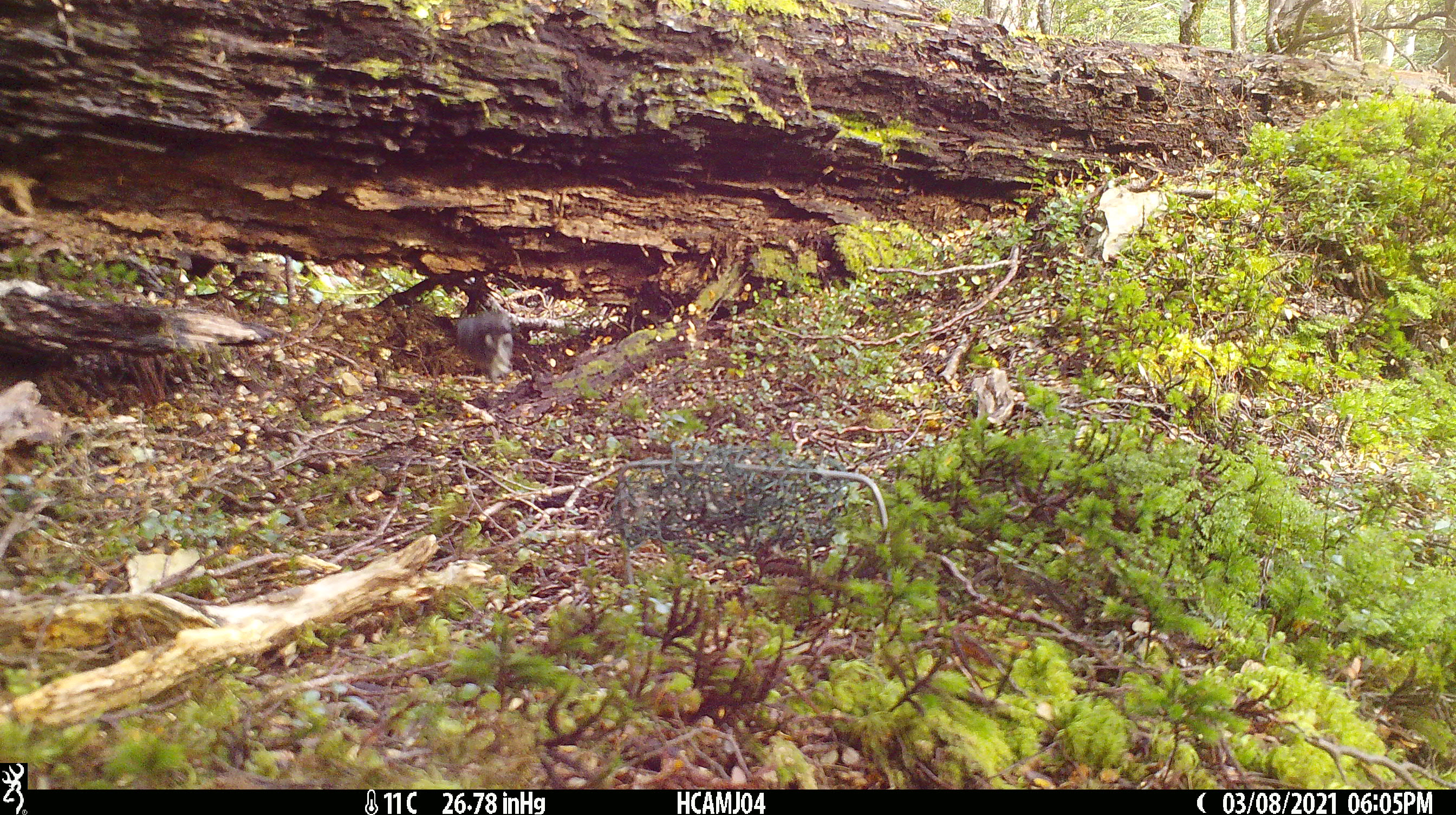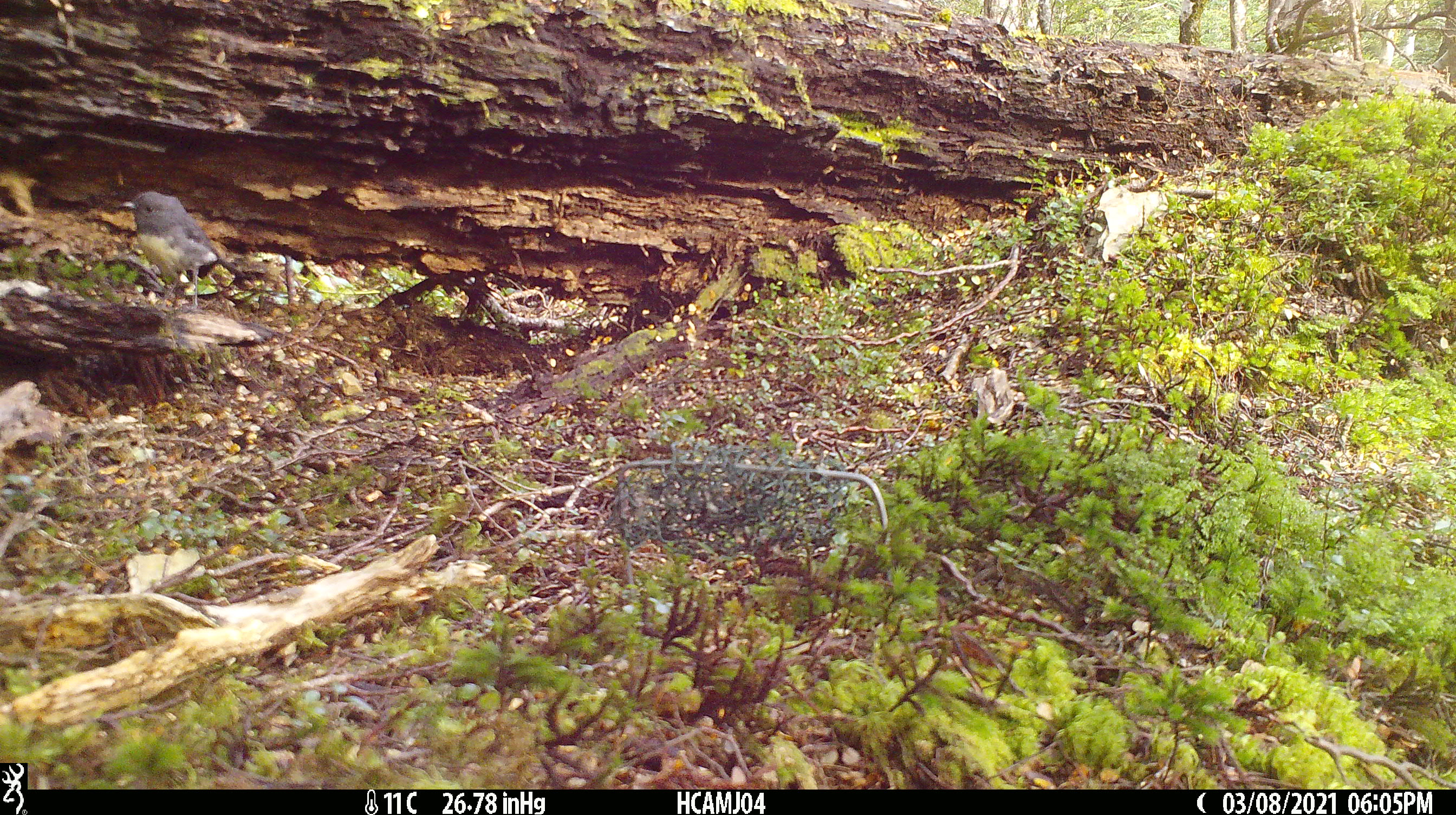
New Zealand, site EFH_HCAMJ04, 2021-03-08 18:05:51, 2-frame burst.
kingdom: Animalia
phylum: Chordata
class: Aves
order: Passeriformes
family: Petroicidae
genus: Petroica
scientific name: Petroica australis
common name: new zealand robin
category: robin